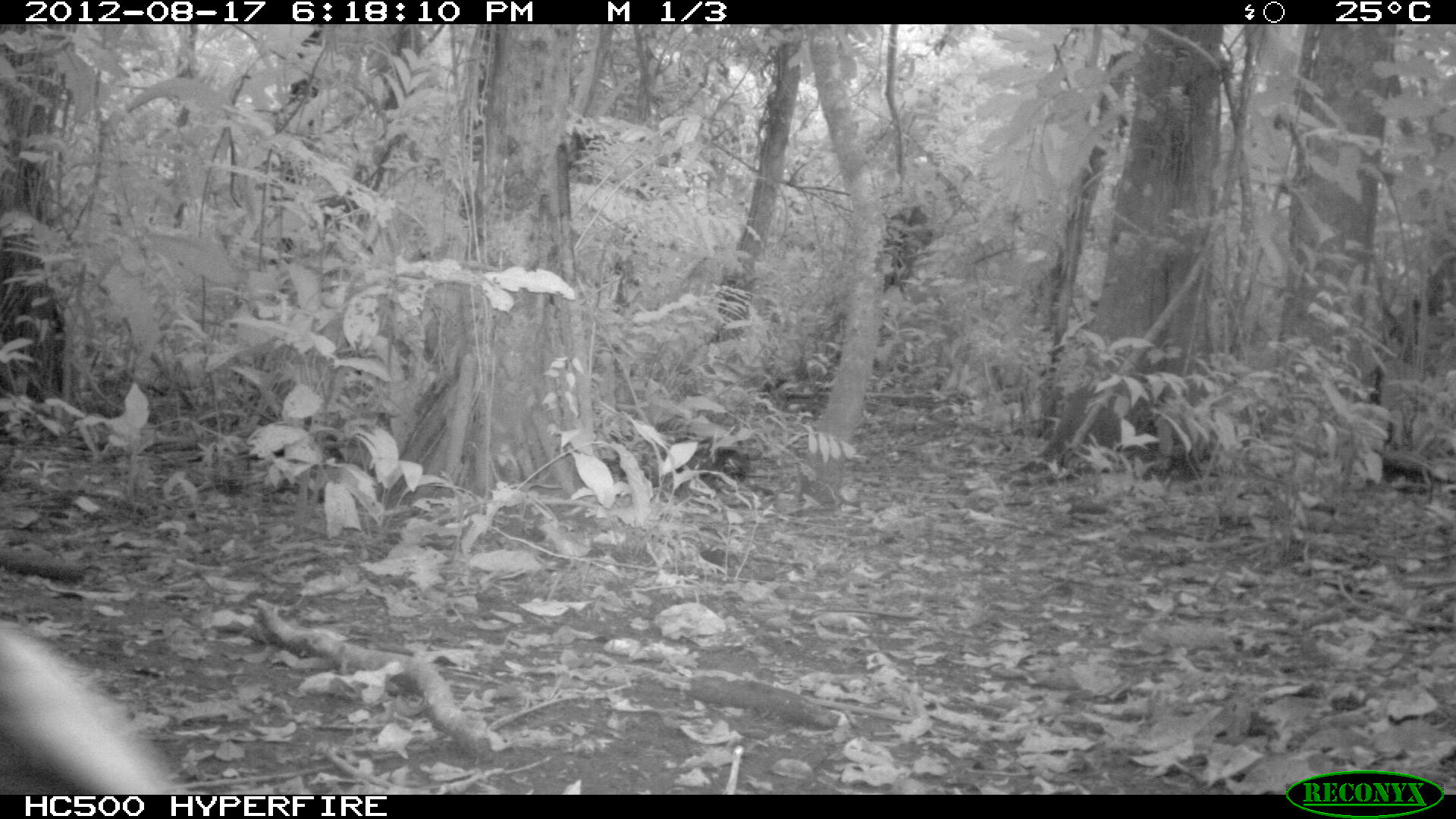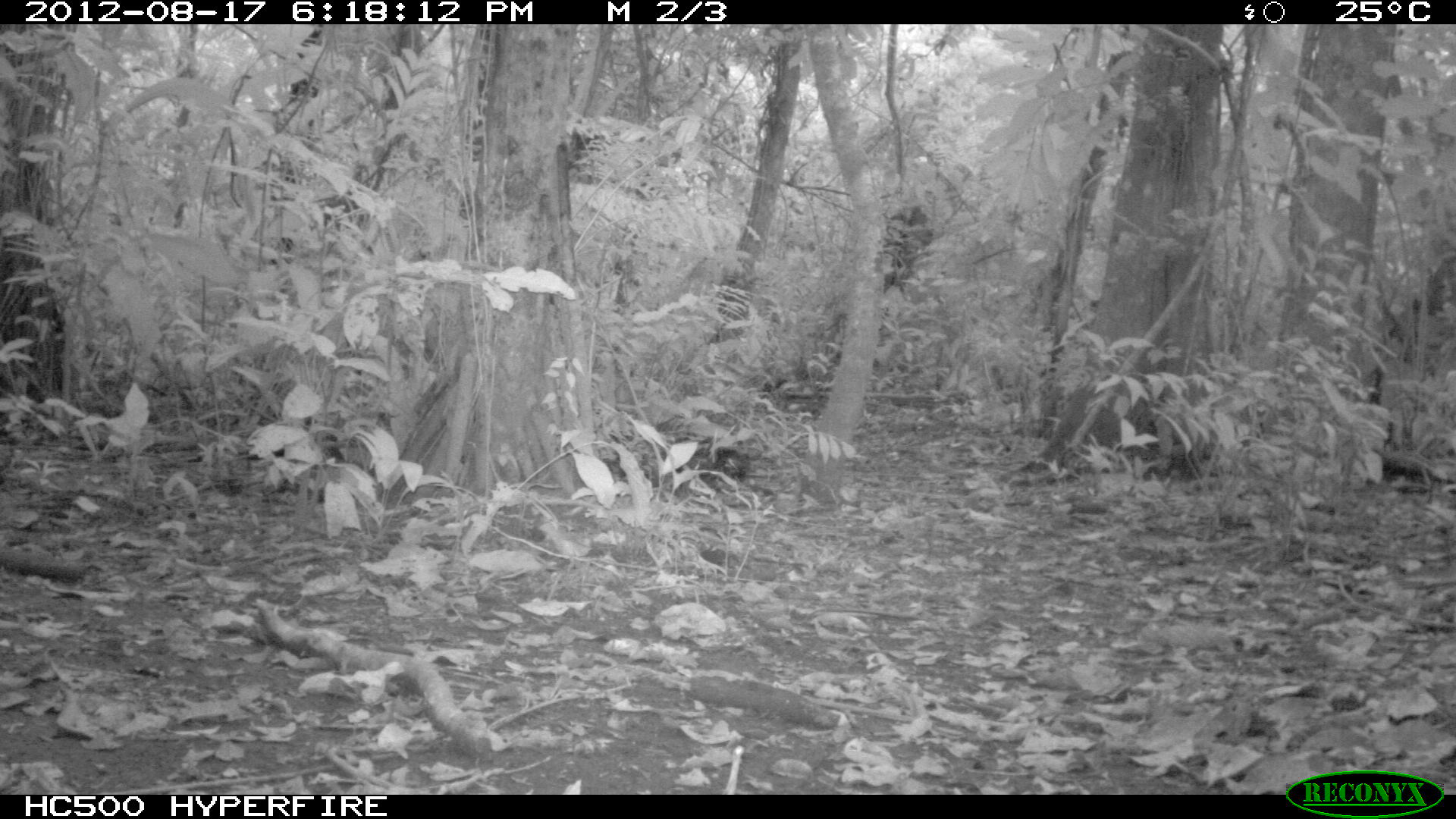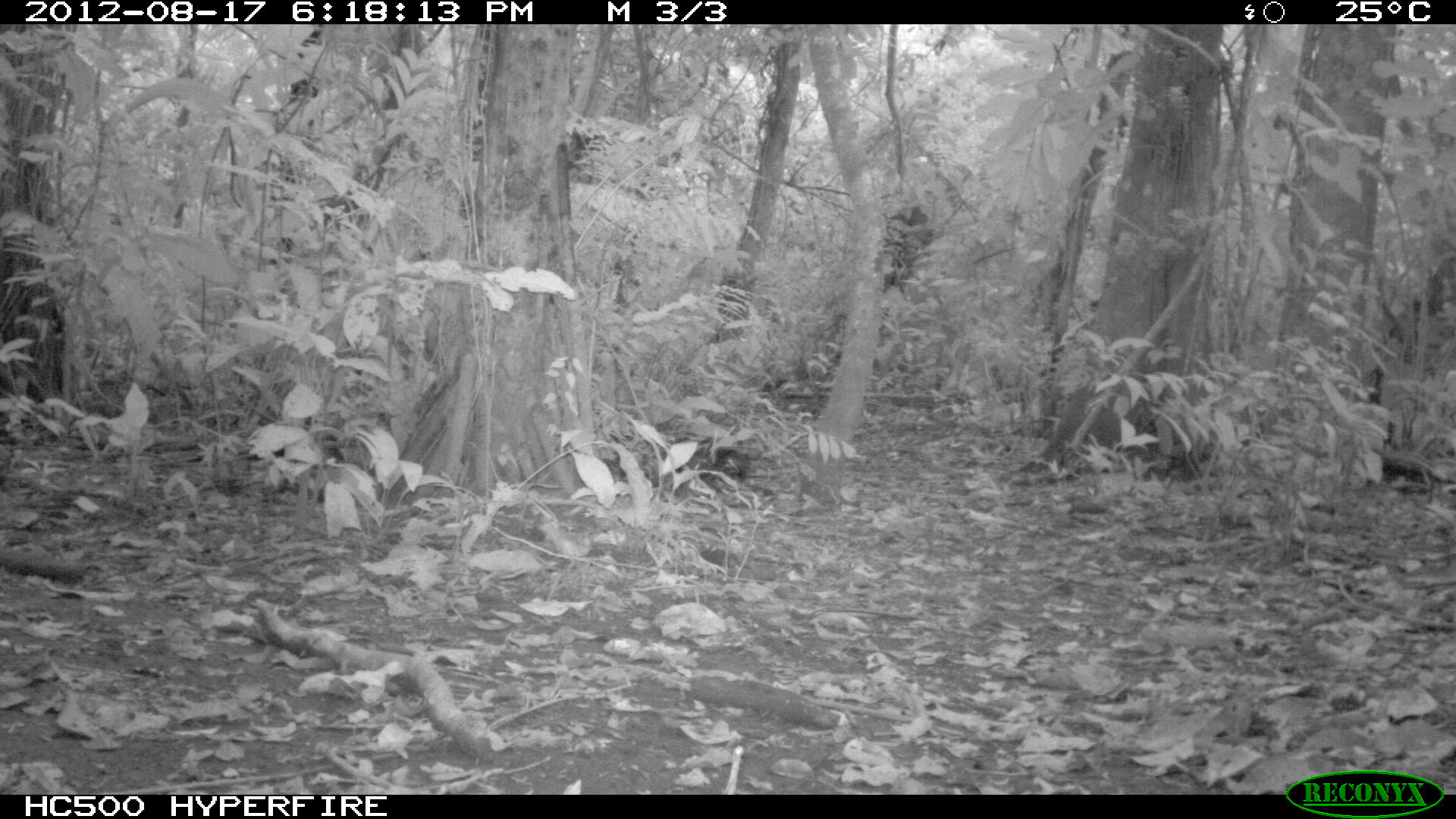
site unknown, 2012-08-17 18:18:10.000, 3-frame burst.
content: unidentified animal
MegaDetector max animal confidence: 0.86